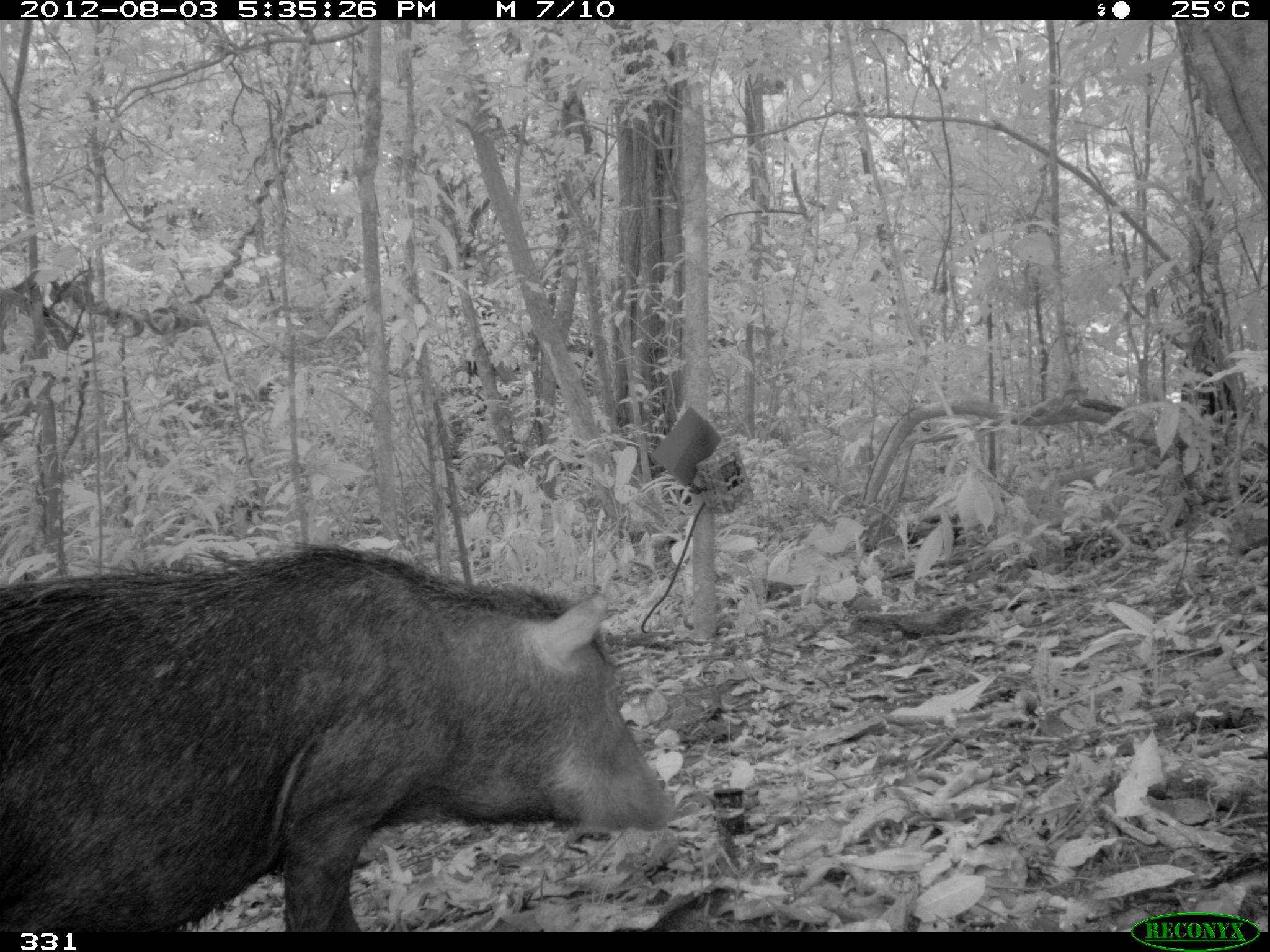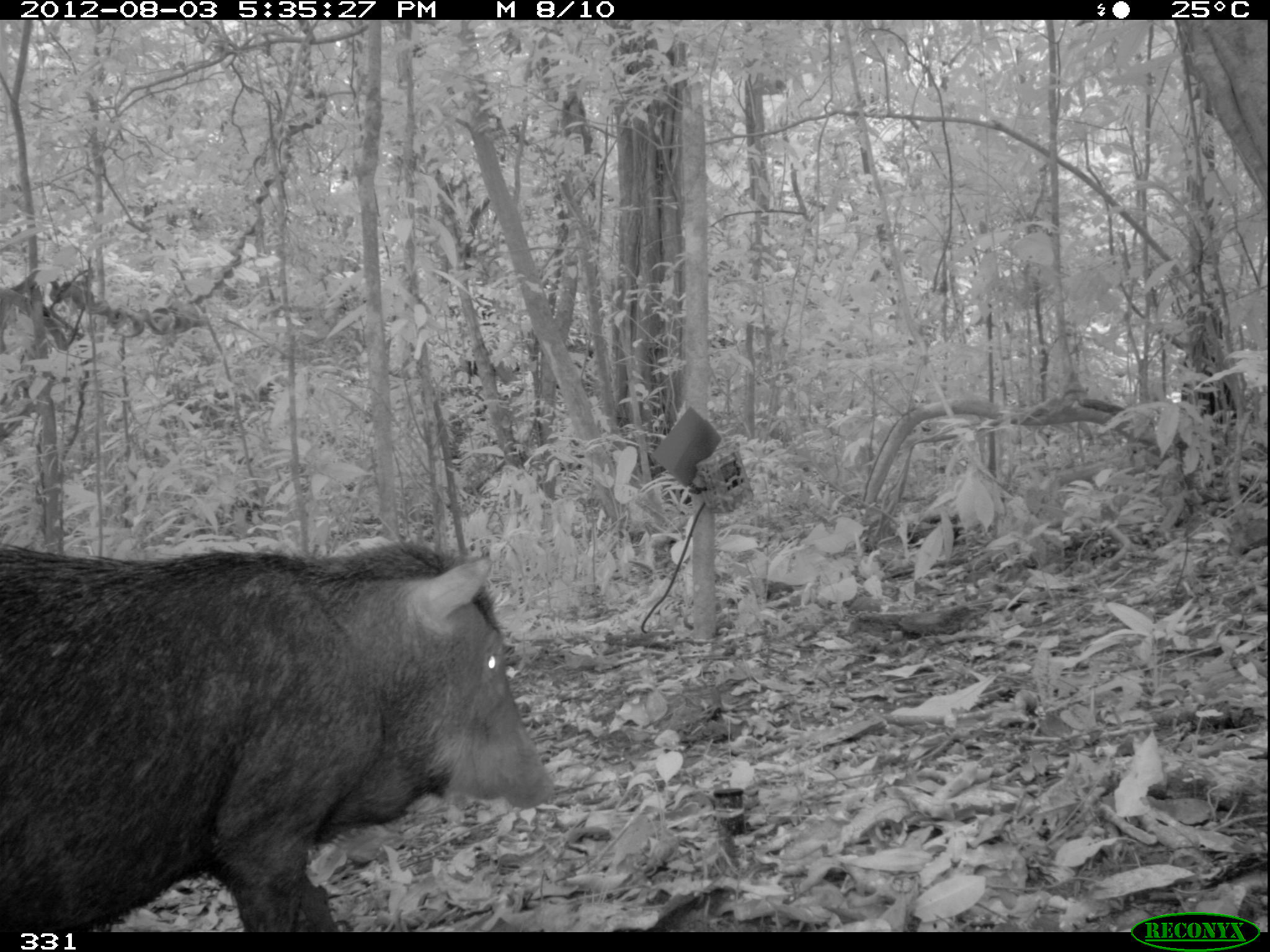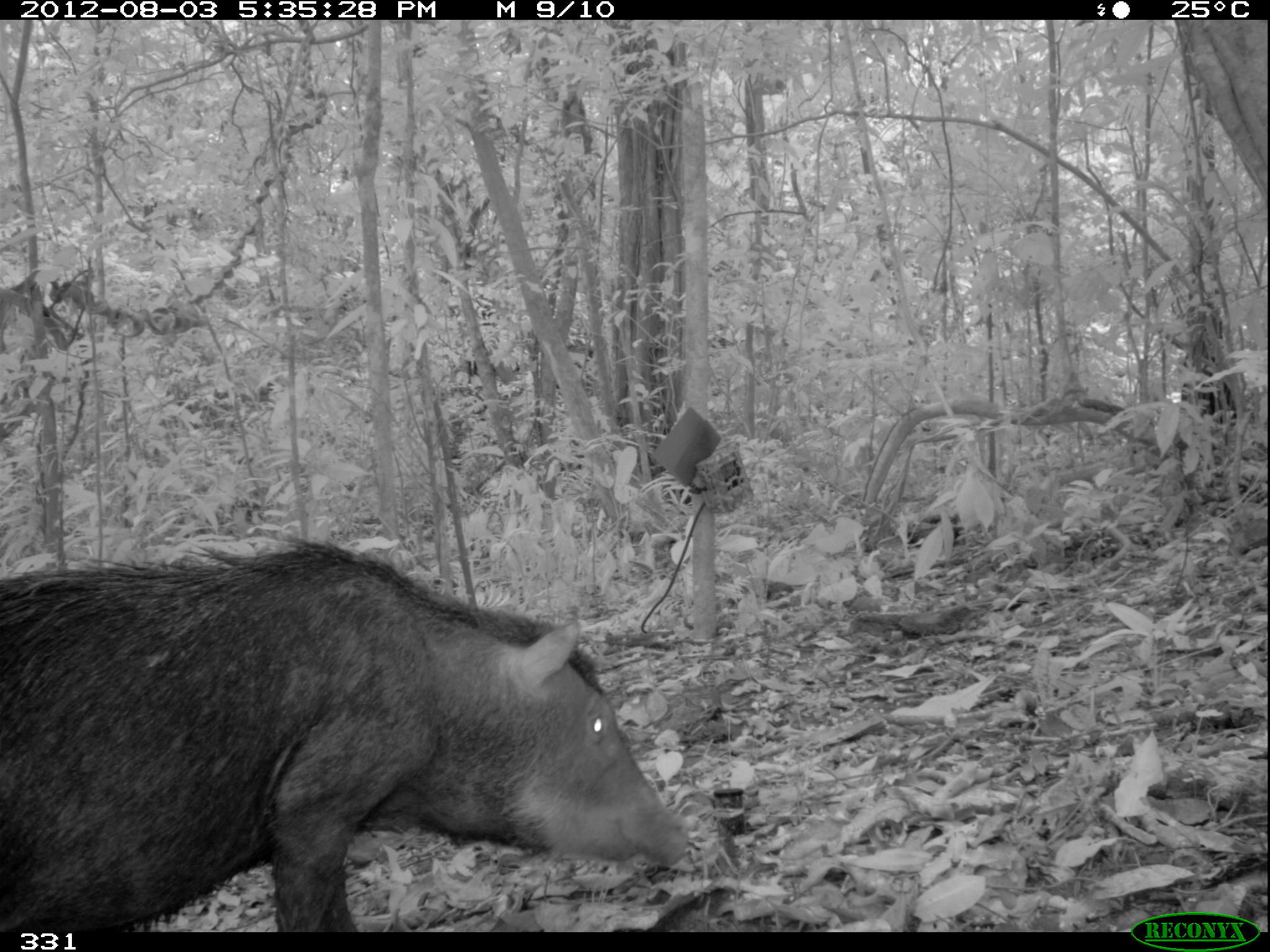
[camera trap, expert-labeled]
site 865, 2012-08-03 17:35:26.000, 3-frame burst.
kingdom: Animalia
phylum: Chordata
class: Mammalia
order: Artiodactyla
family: Tayassuidae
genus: Tayassu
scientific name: Tayassu pecari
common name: white-lipped peccary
Tayassu pecari (white-lipped peccary).